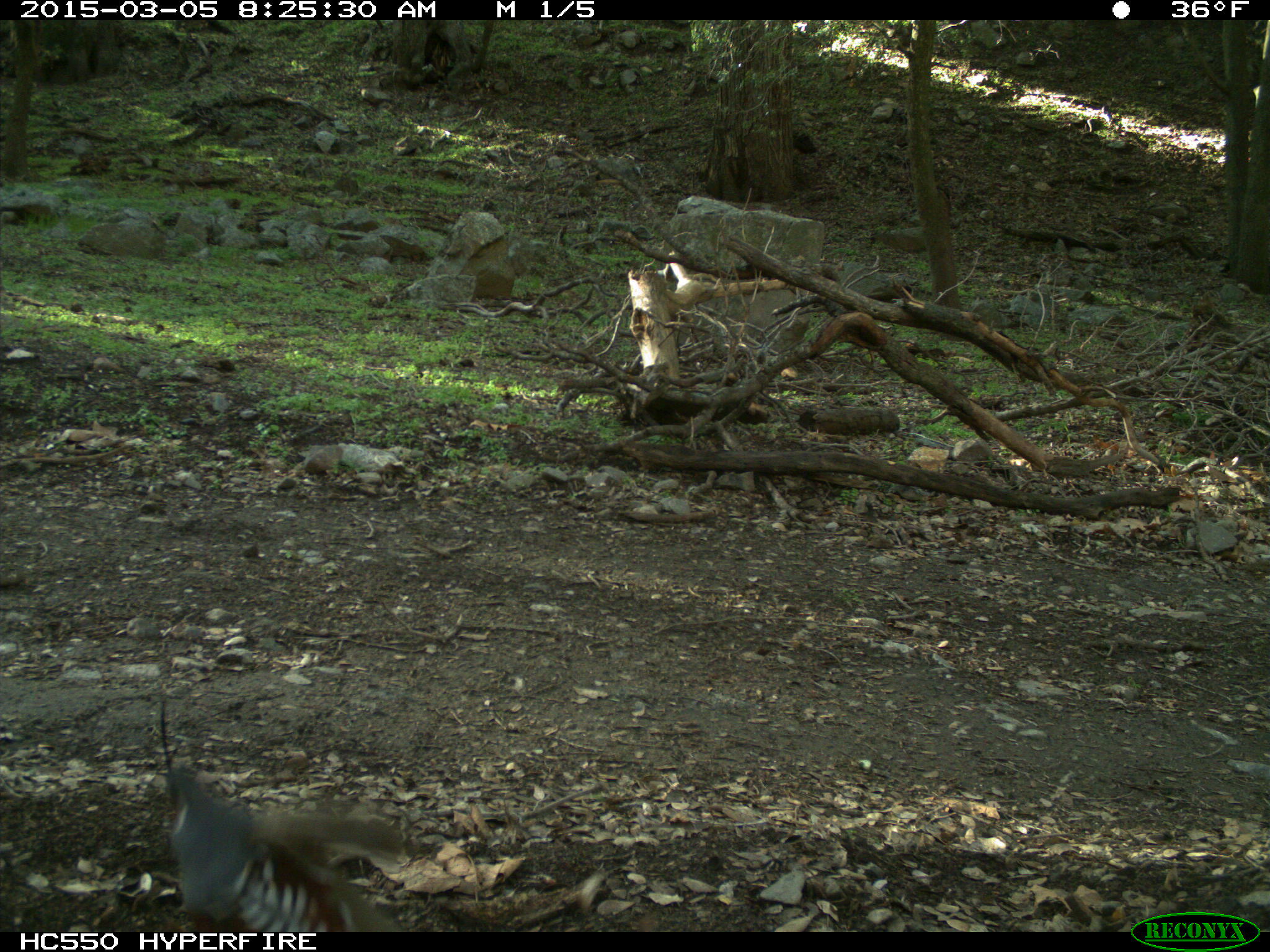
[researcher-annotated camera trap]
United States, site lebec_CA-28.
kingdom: Animalia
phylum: Chordata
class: Aves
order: Galliformes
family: Odontophoridae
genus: Callipepla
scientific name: Callipepla californica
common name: california quail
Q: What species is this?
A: Callipepla californica (california quail).